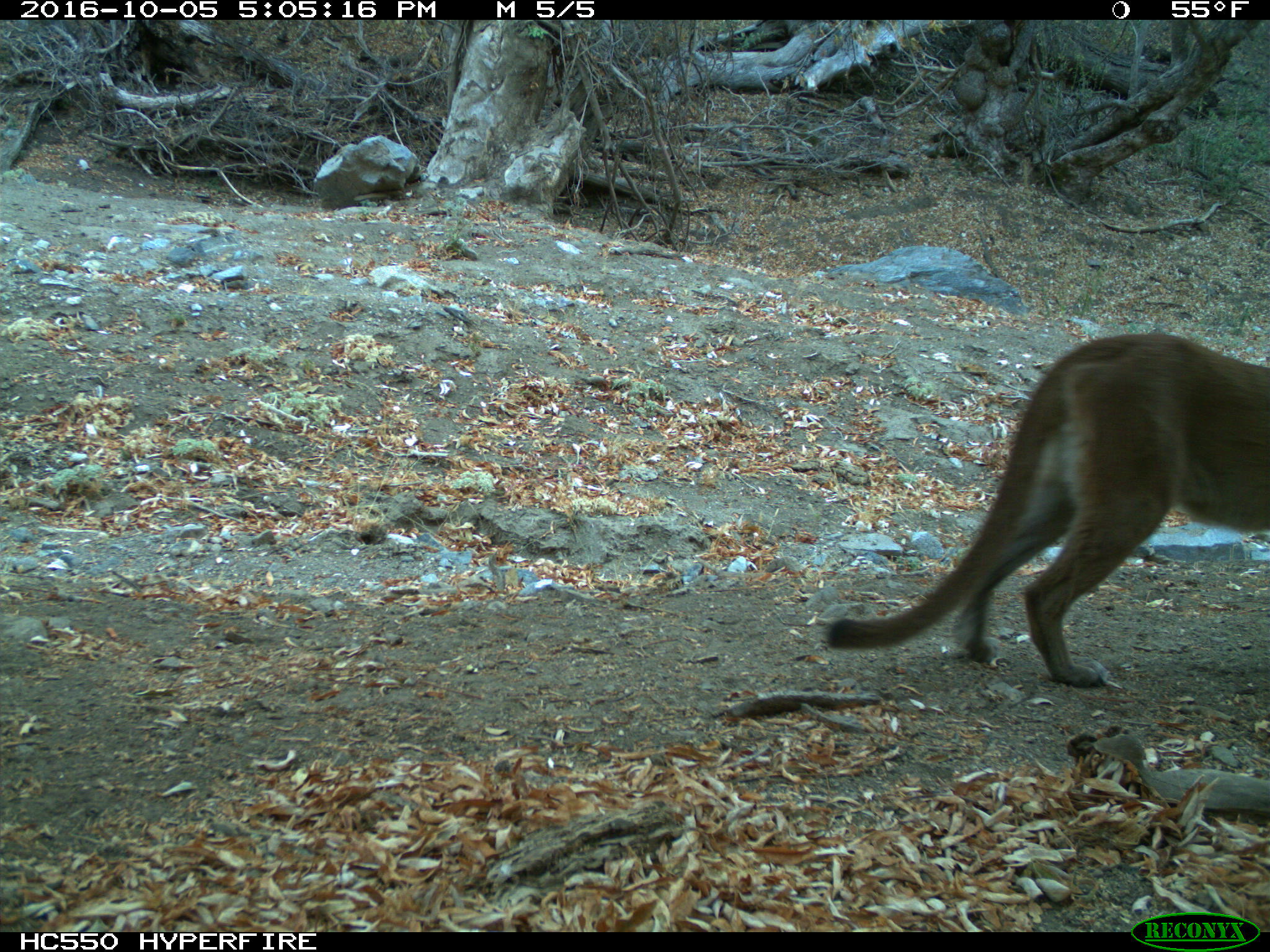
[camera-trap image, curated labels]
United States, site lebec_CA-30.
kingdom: Animalia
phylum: Chordata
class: Mammalia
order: Carnivora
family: Felidae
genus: Puma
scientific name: Puma concolor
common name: mountain lion